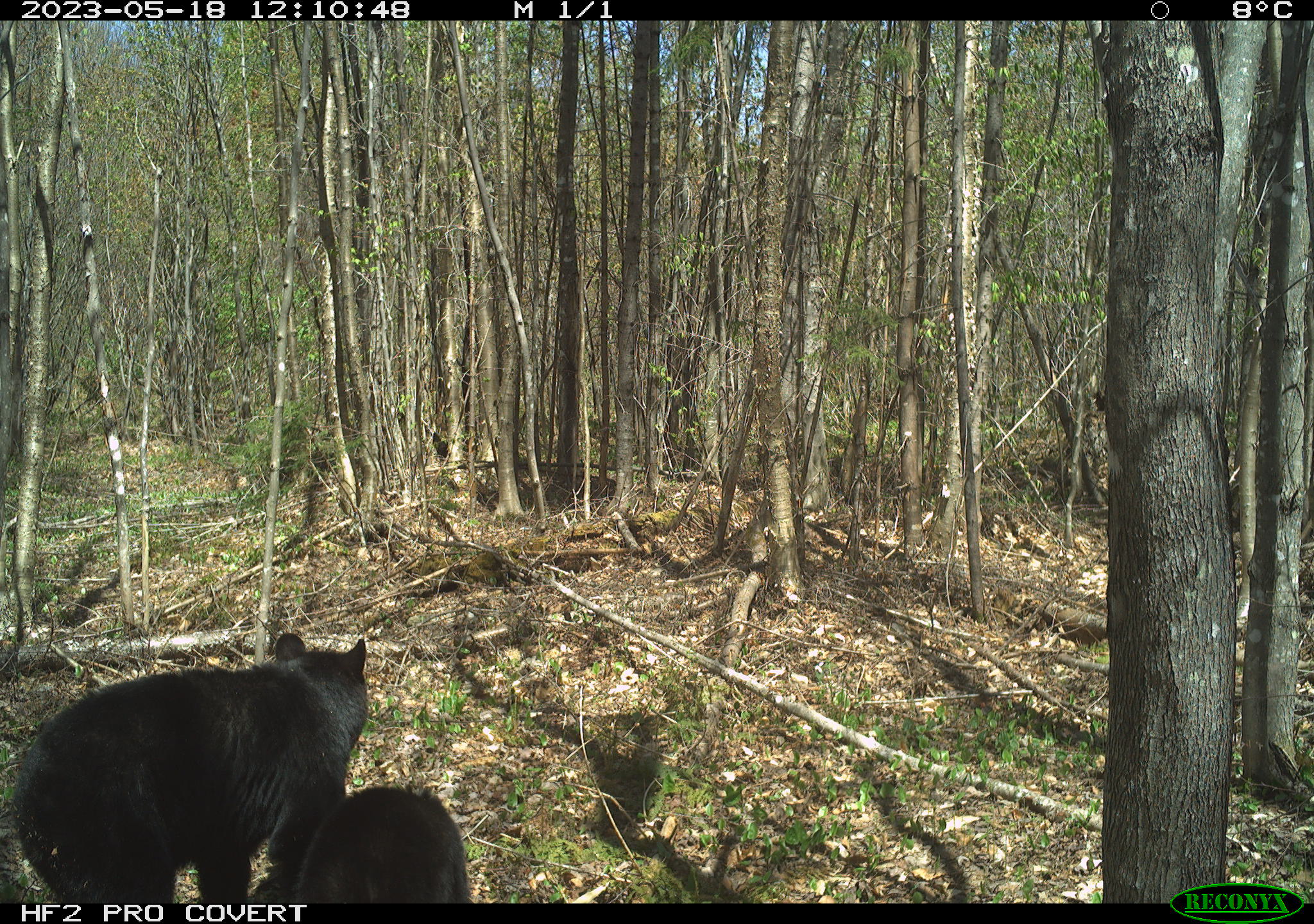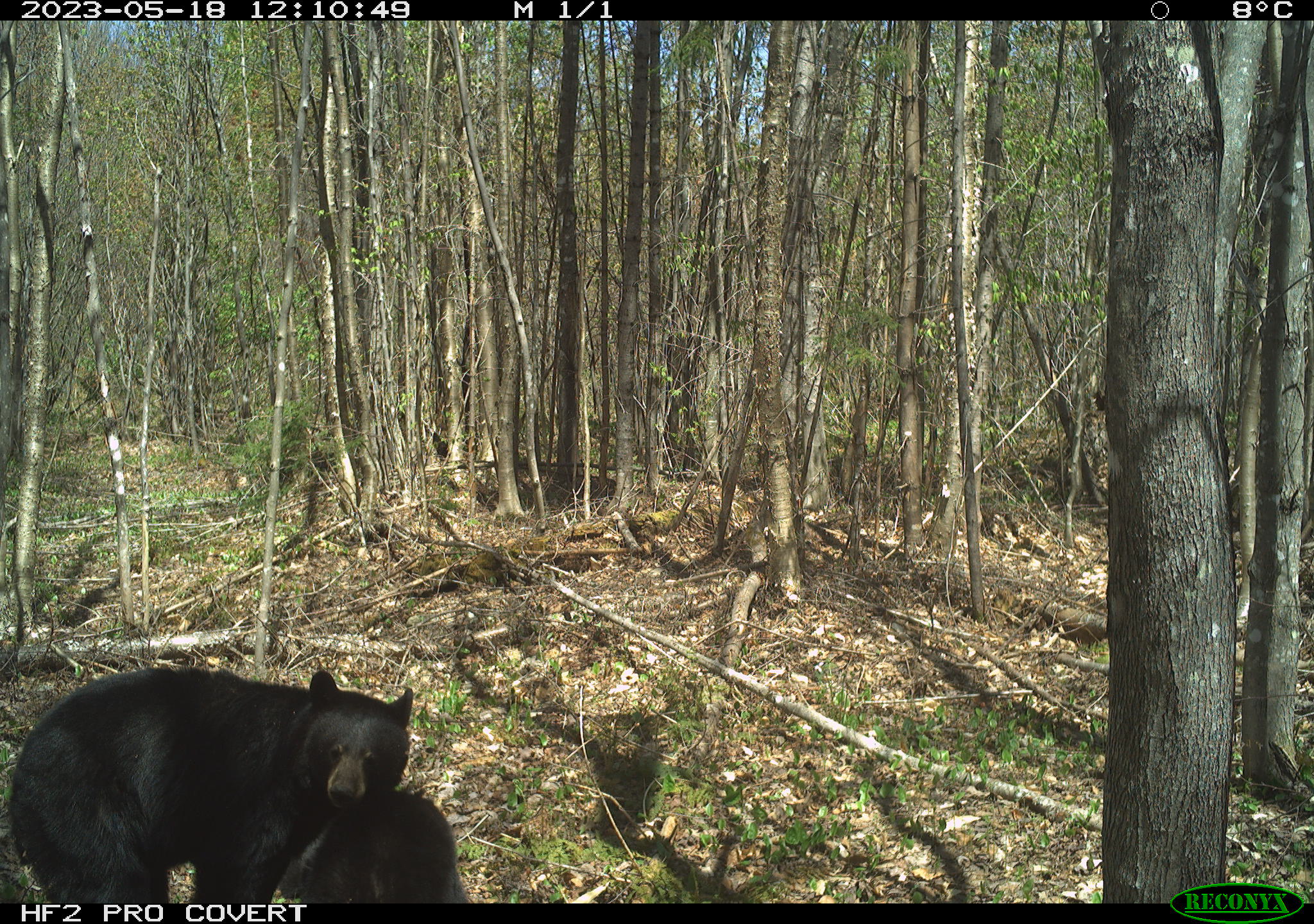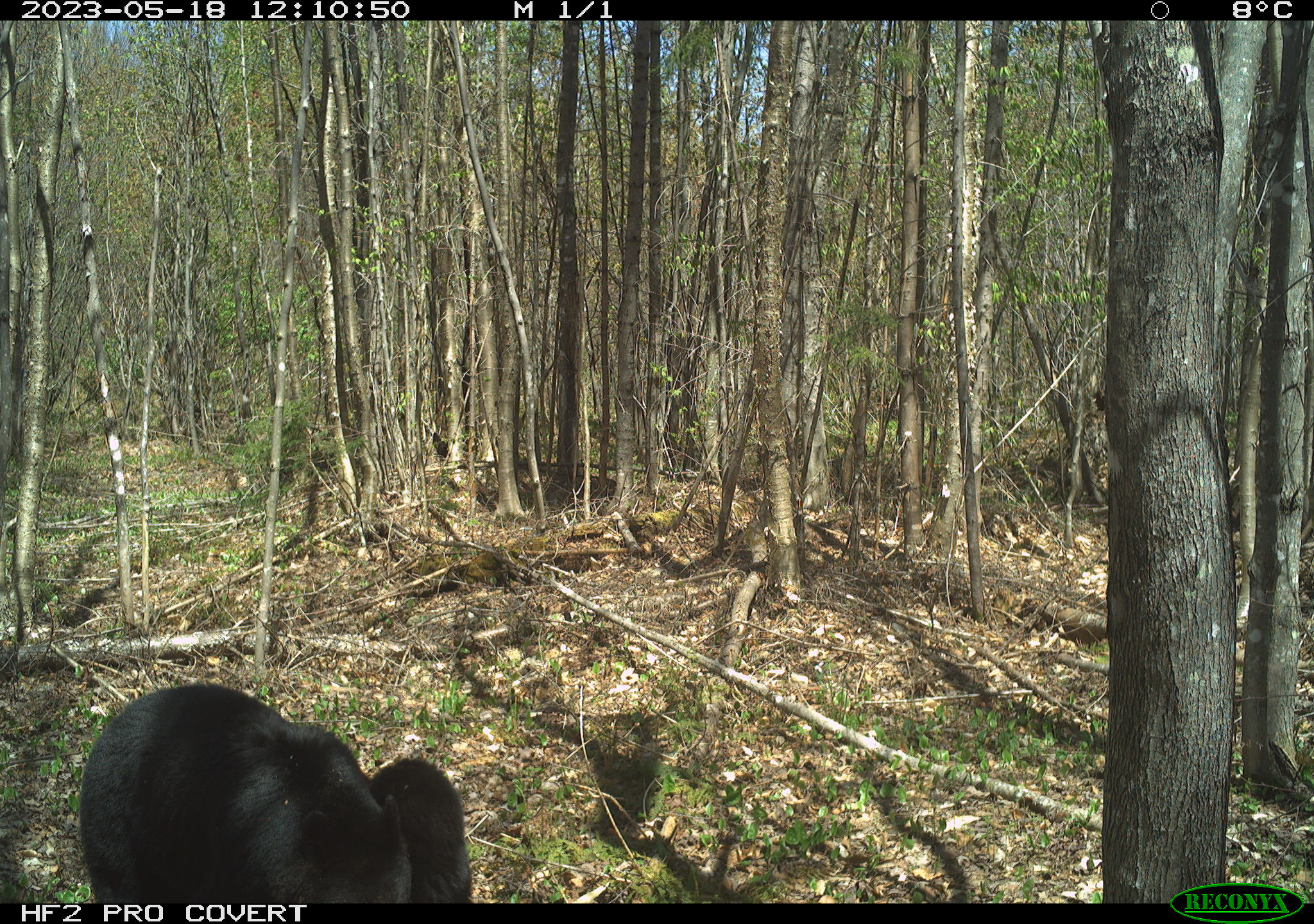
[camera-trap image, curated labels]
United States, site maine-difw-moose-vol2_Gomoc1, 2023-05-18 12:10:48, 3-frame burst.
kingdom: Animalia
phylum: Chordata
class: Mammalia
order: Carnivora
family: Ursidae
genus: Ursus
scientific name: Ursus americanus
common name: black bear